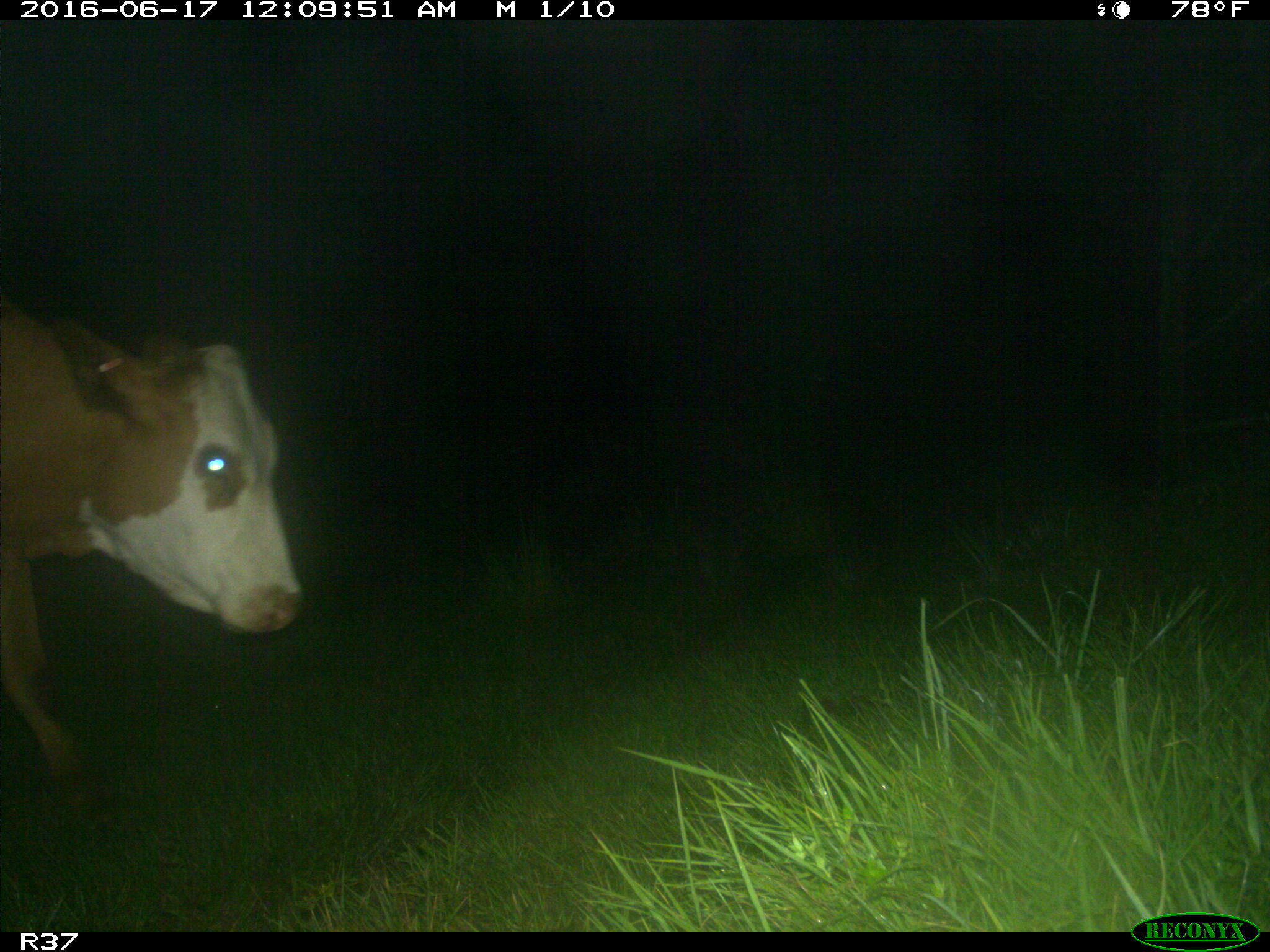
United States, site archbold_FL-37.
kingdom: Animalia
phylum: Chordata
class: Mammalia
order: Artiodactyla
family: Bovidae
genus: Bos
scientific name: Bos taurus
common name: domestic cow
Bos taurus (domestic cow).